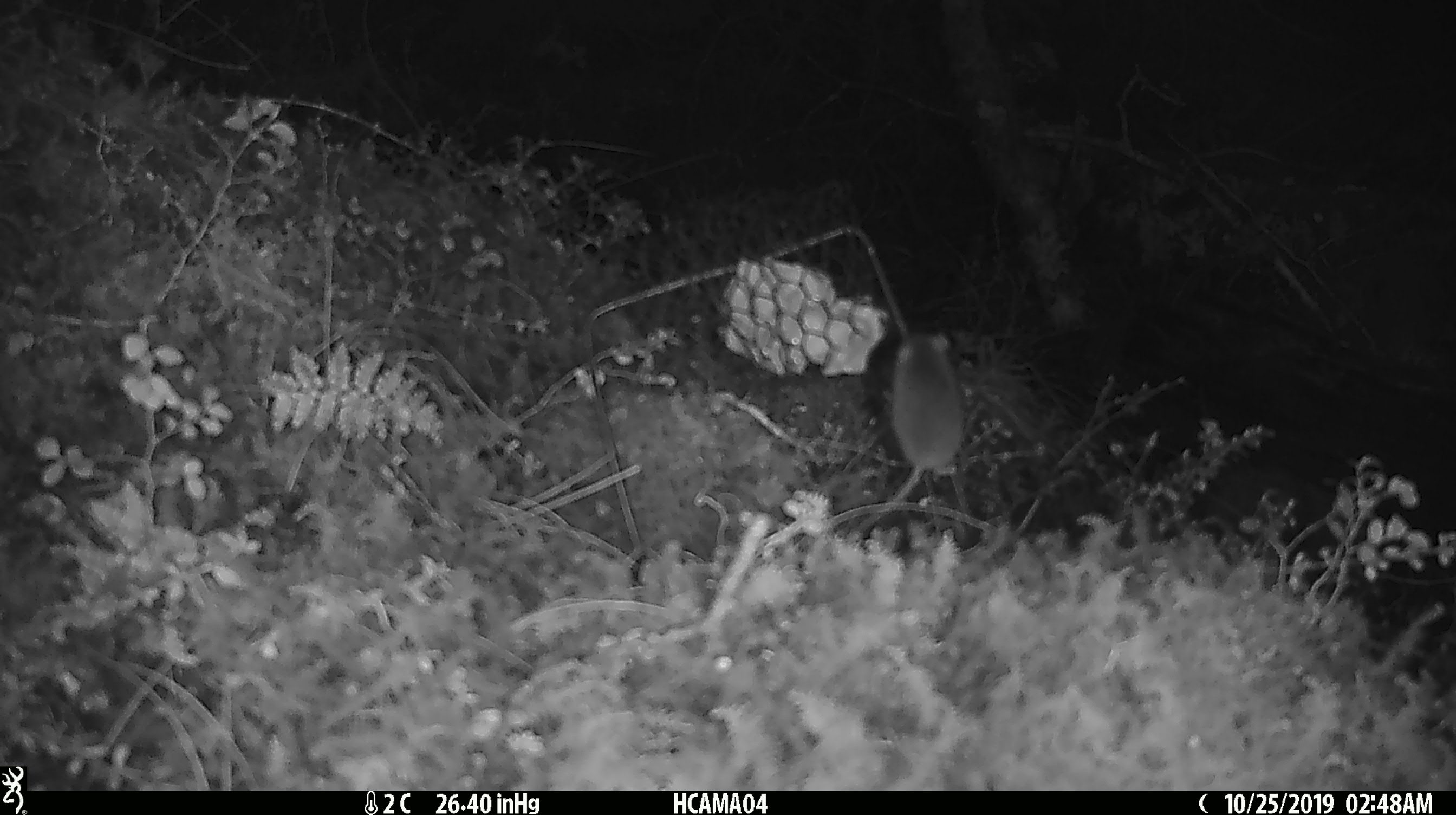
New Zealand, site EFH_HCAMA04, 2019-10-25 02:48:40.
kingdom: Animalia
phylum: Chordata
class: Mammalia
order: Rodentia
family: Muridae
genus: Mus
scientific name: Mus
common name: mouse